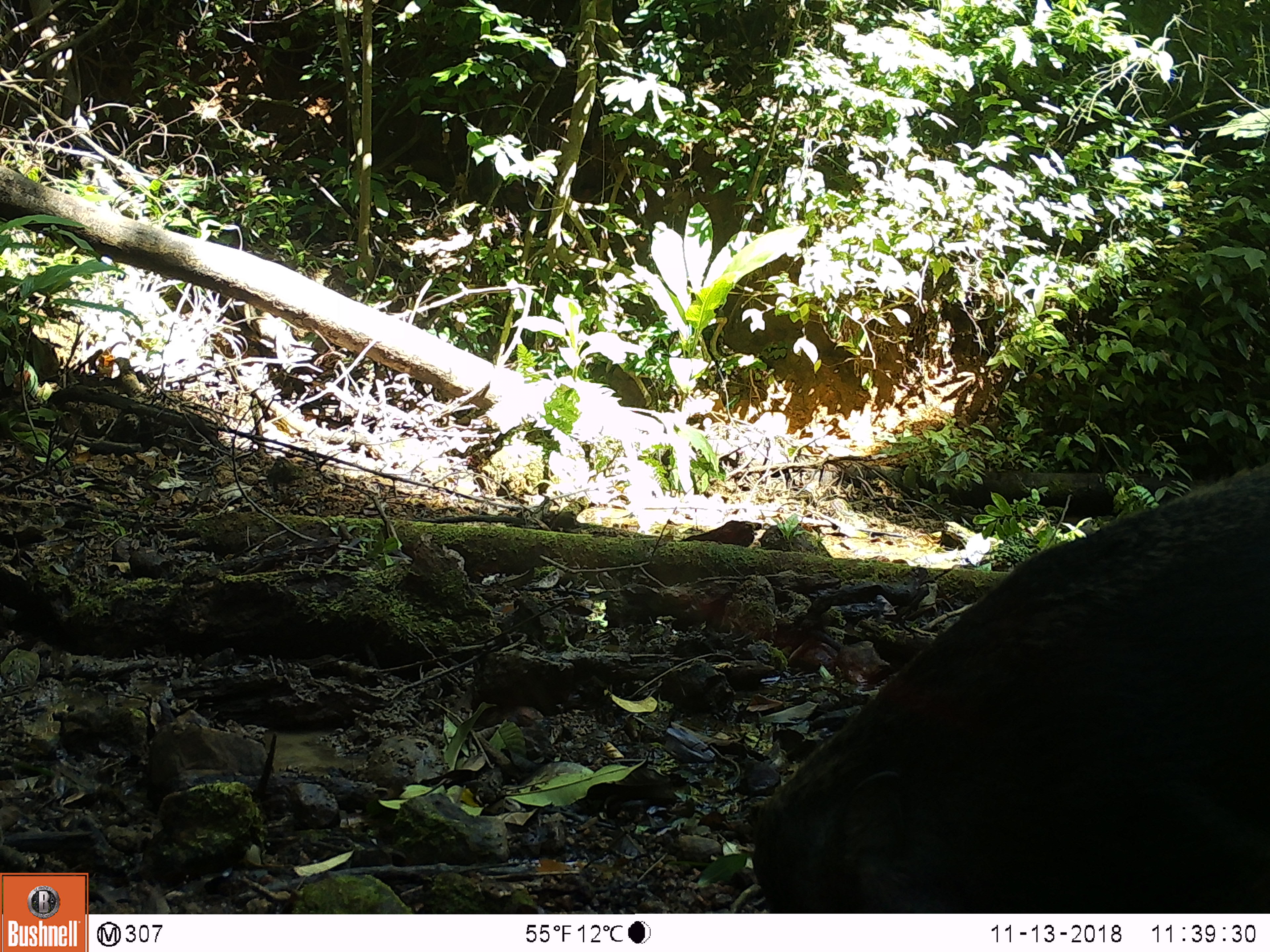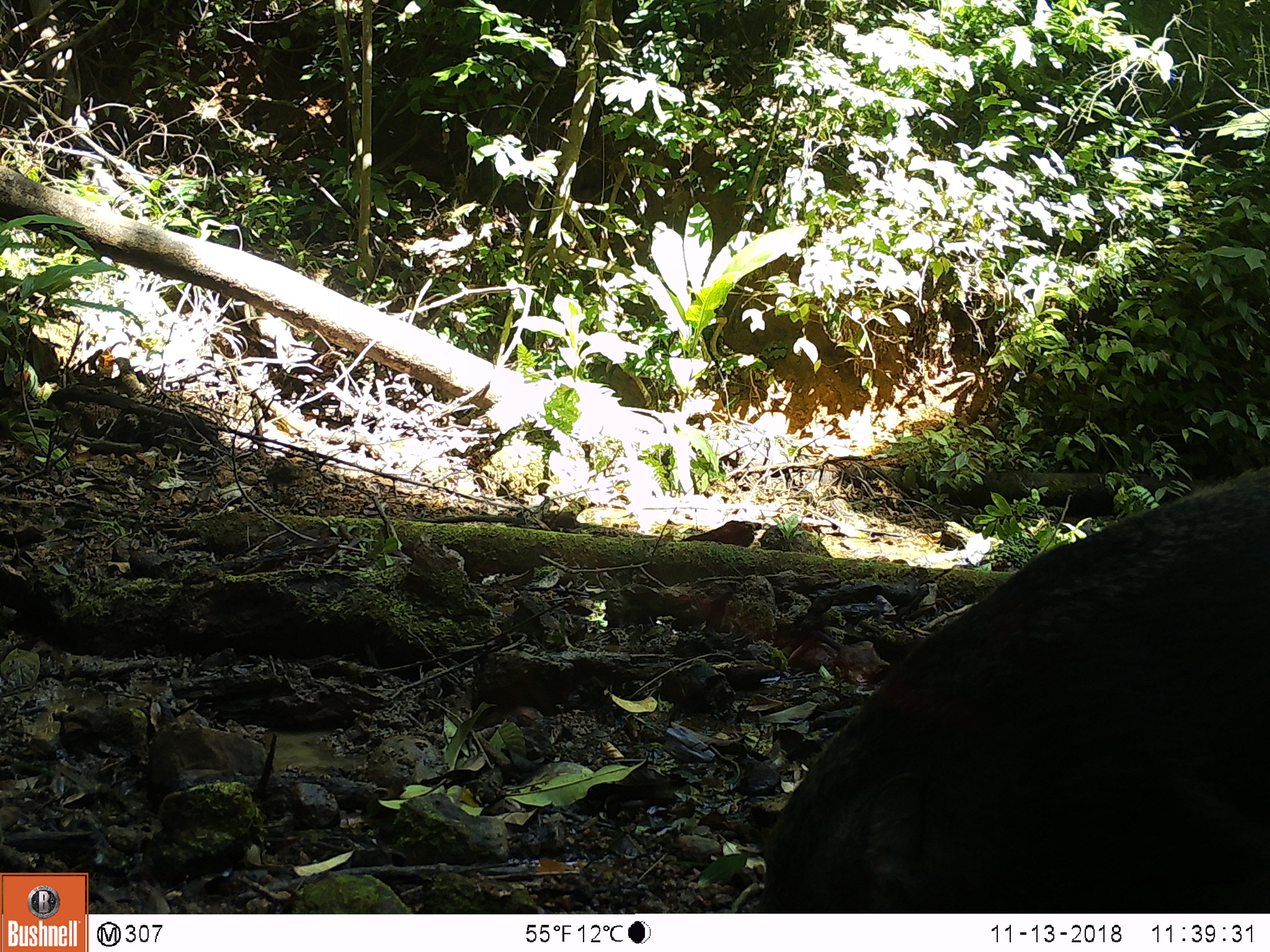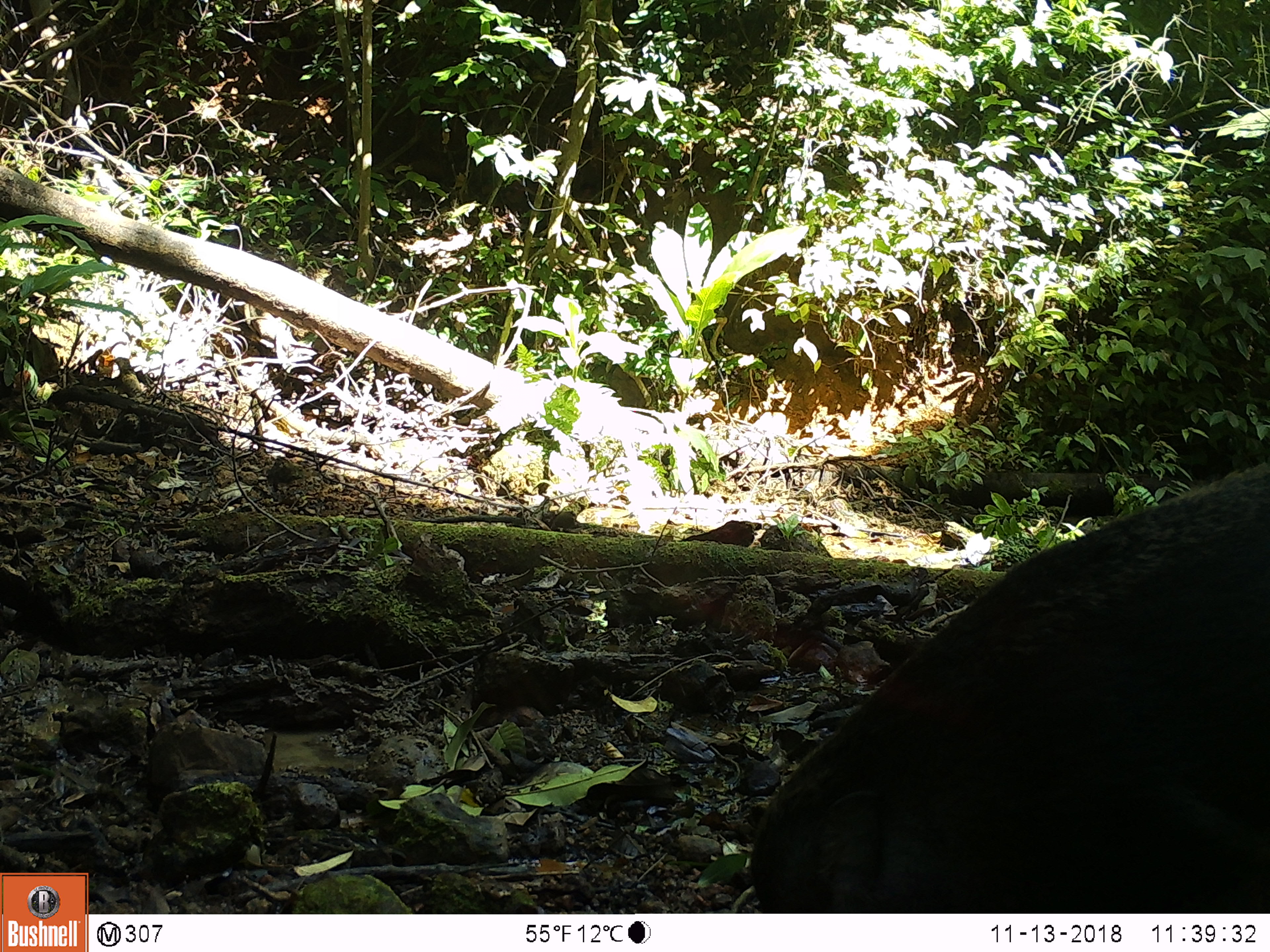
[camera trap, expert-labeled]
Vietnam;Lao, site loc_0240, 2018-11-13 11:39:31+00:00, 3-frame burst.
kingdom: Animalia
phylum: Chordata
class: Mammalia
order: Artiodactyla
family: Suidae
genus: Sus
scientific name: Sus scrofa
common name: eurasian wild pig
Eurasian wild pig (Sus scrofa). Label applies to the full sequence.